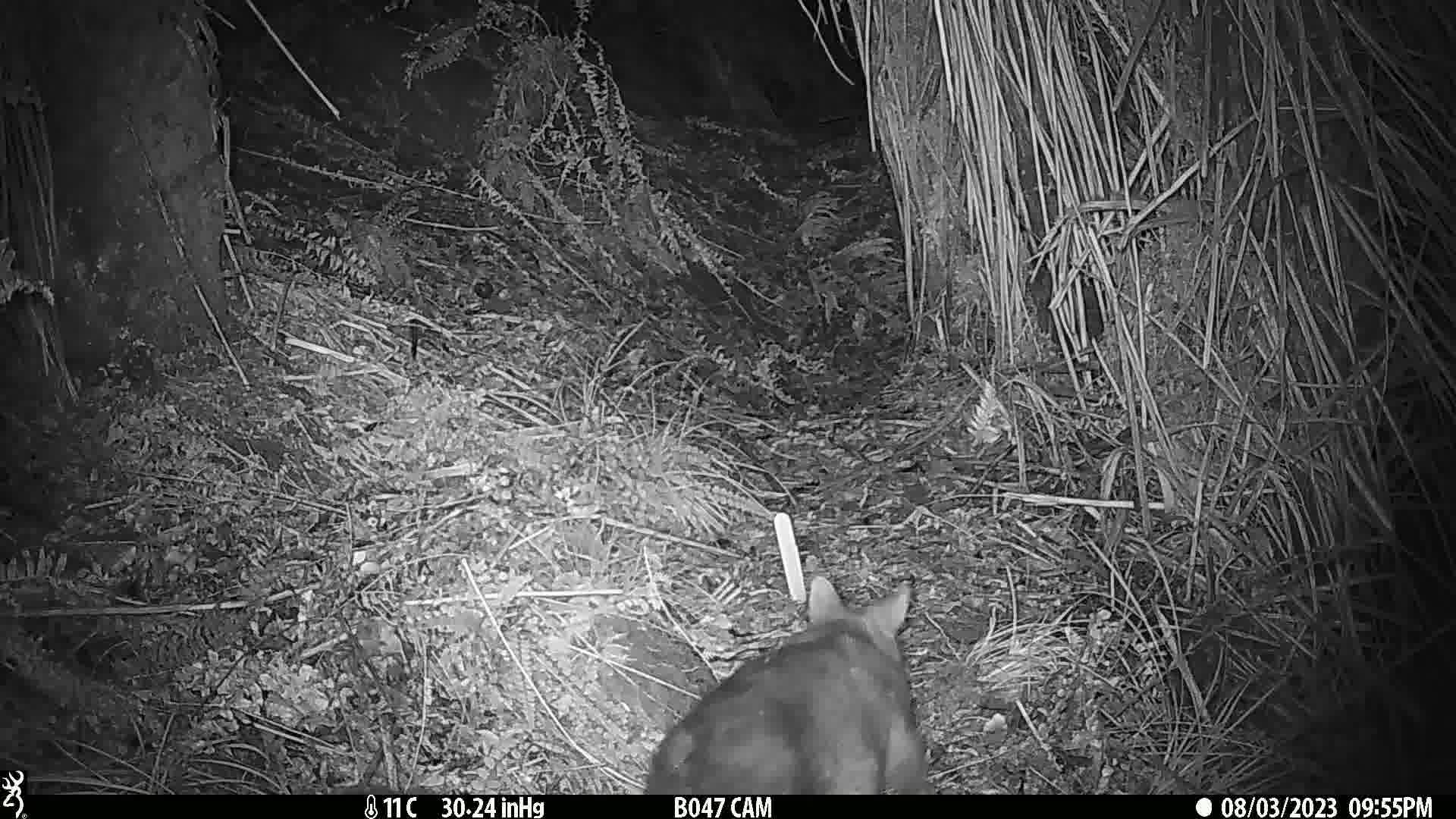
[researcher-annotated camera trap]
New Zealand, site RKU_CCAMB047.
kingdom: Animalia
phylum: Chordata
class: Mammalia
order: Diprotodontia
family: Phalangeridae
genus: Trichosurus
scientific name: Trichosurus vulpecula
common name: common brushtail possum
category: possum